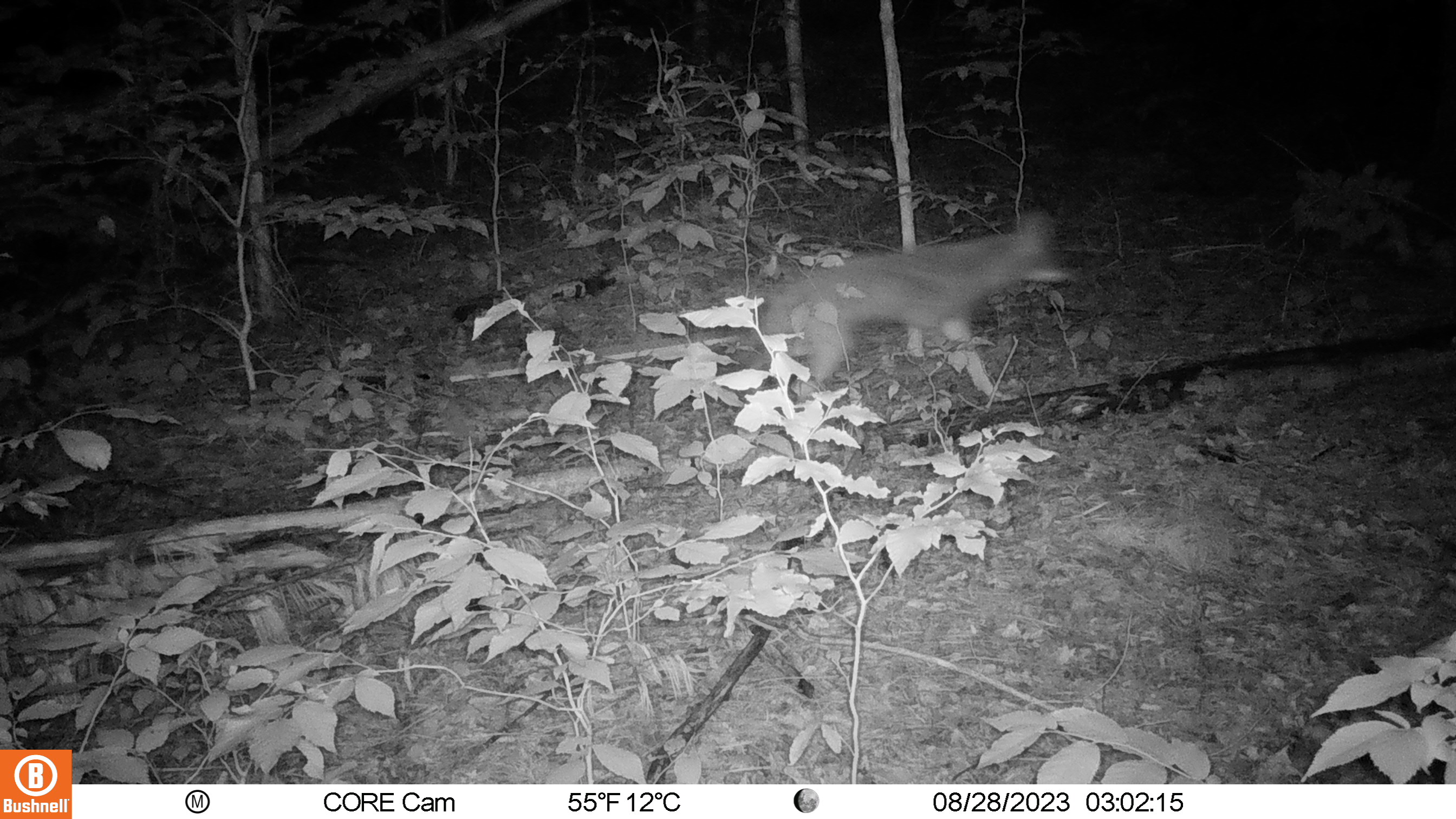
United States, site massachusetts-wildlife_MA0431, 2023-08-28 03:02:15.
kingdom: Animalia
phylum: Chordata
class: Mammalia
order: Carnivora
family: Canidae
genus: Canis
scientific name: Canis latrans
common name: coyote